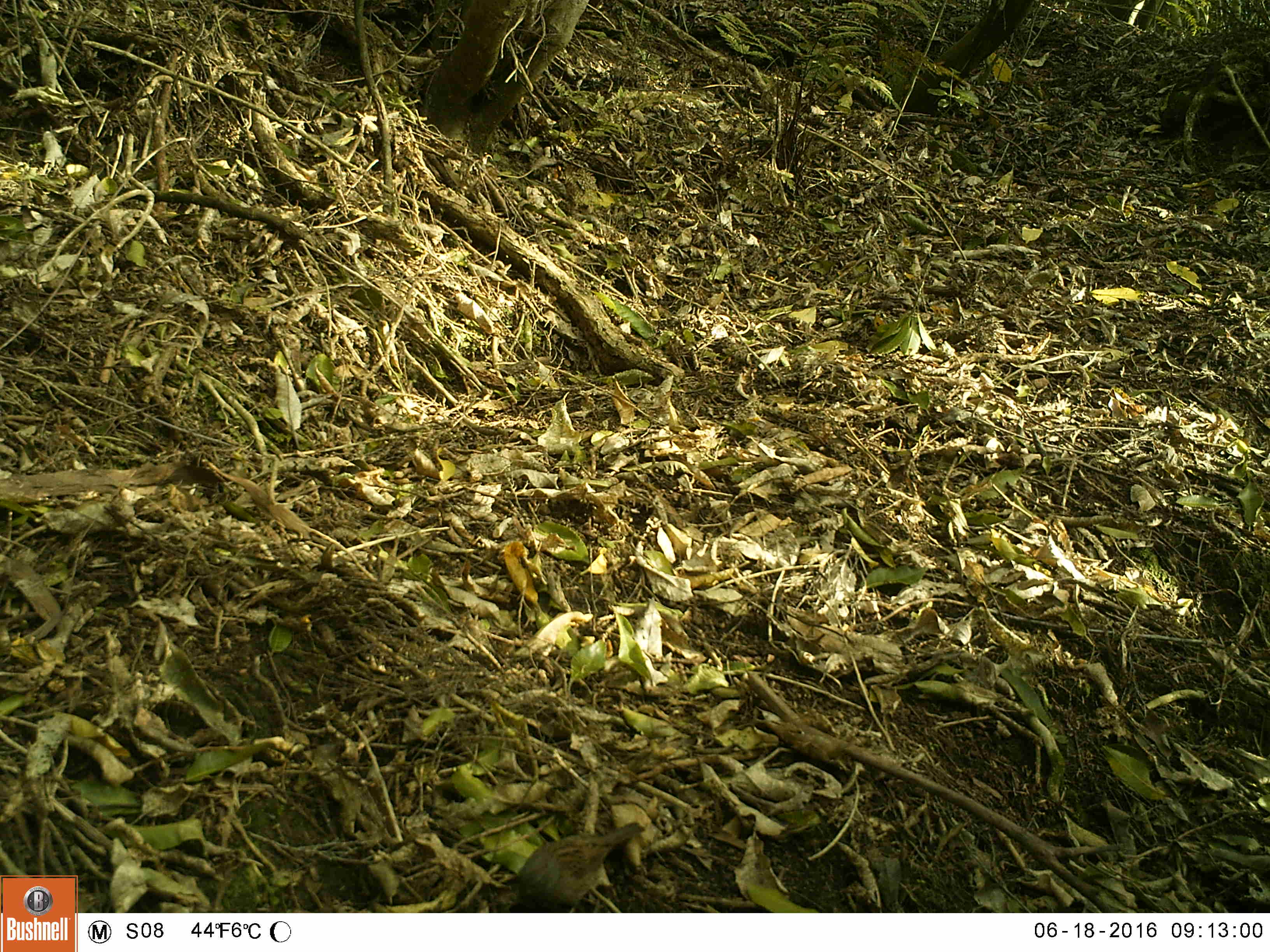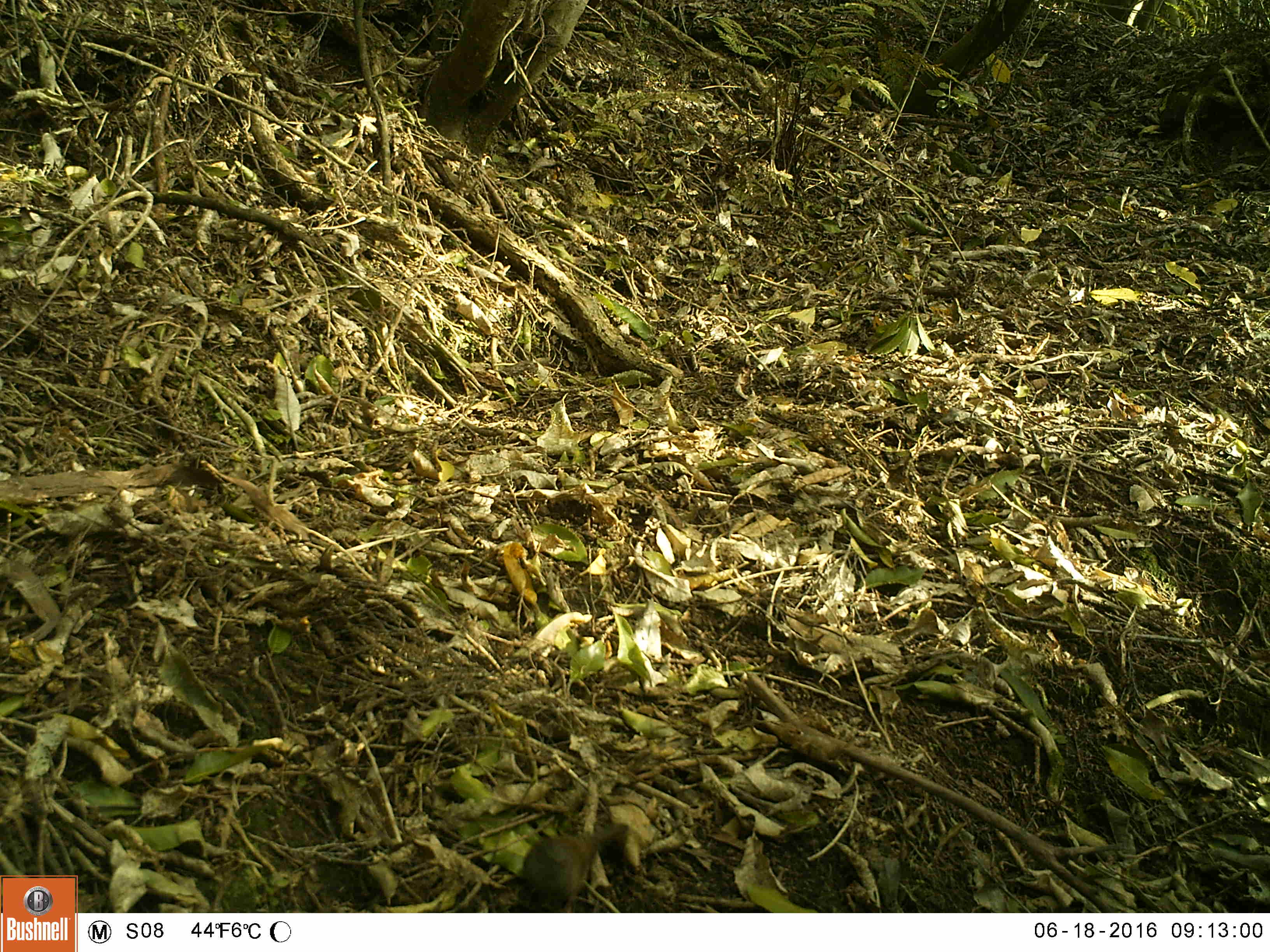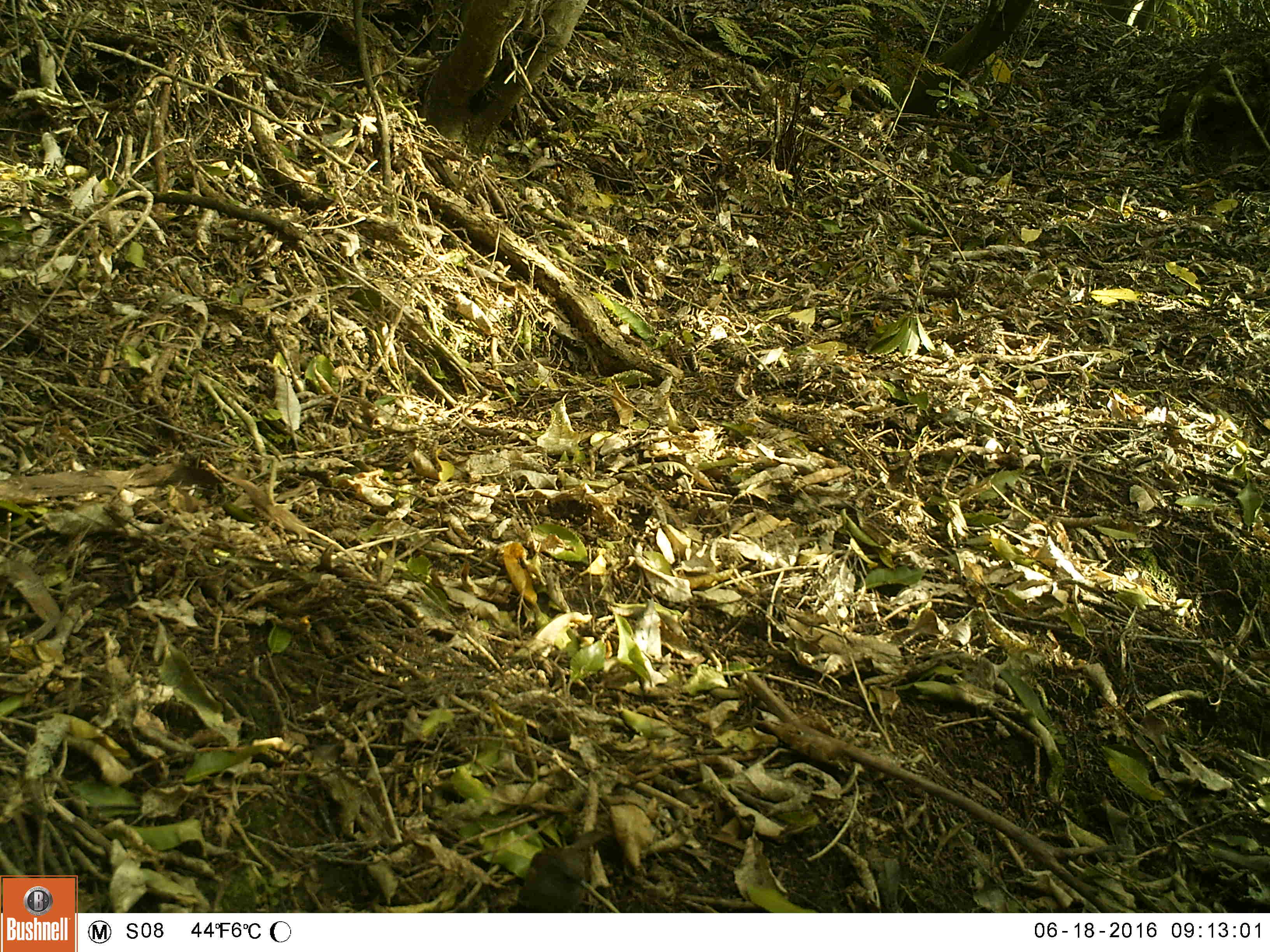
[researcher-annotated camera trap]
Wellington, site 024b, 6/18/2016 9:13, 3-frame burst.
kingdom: Animalia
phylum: Chordata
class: Aves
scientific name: Aves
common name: bird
Bird (Aves).